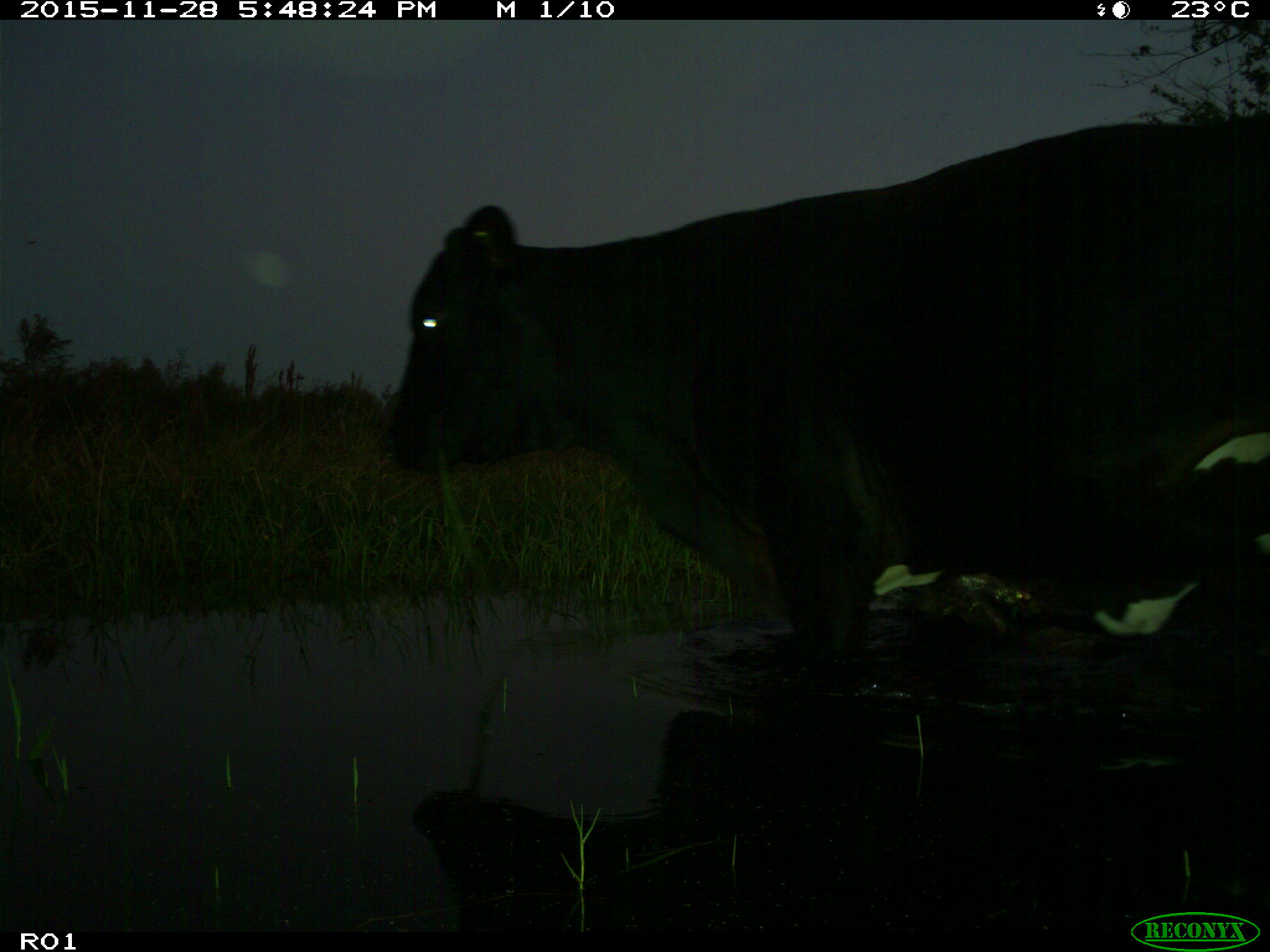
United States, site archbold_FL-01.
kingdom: Animalia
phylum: Chordata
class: Mammalia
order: Artiodactyla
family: Bovidae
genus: Bos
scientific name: Bos taurus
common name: domestic cow